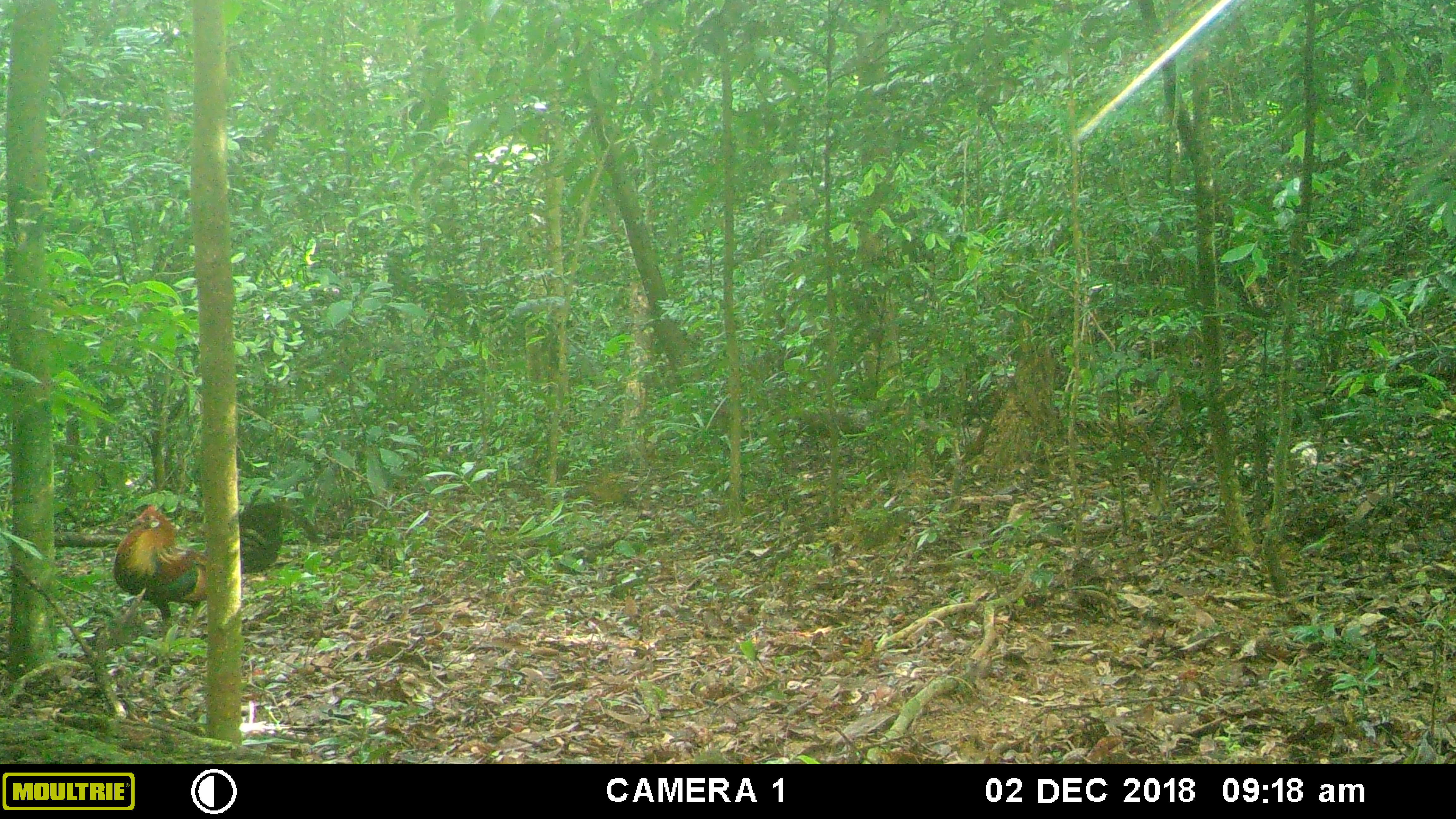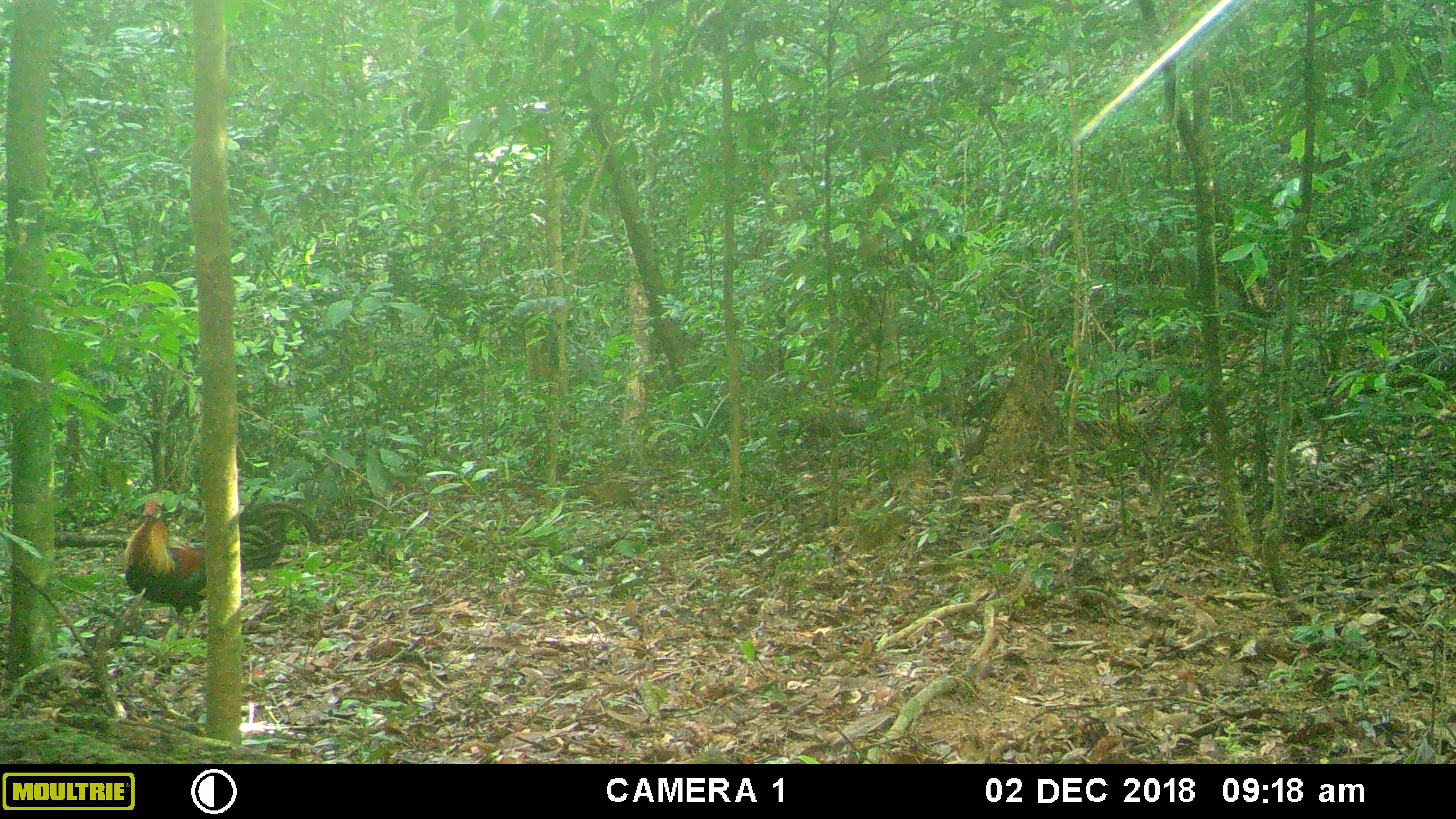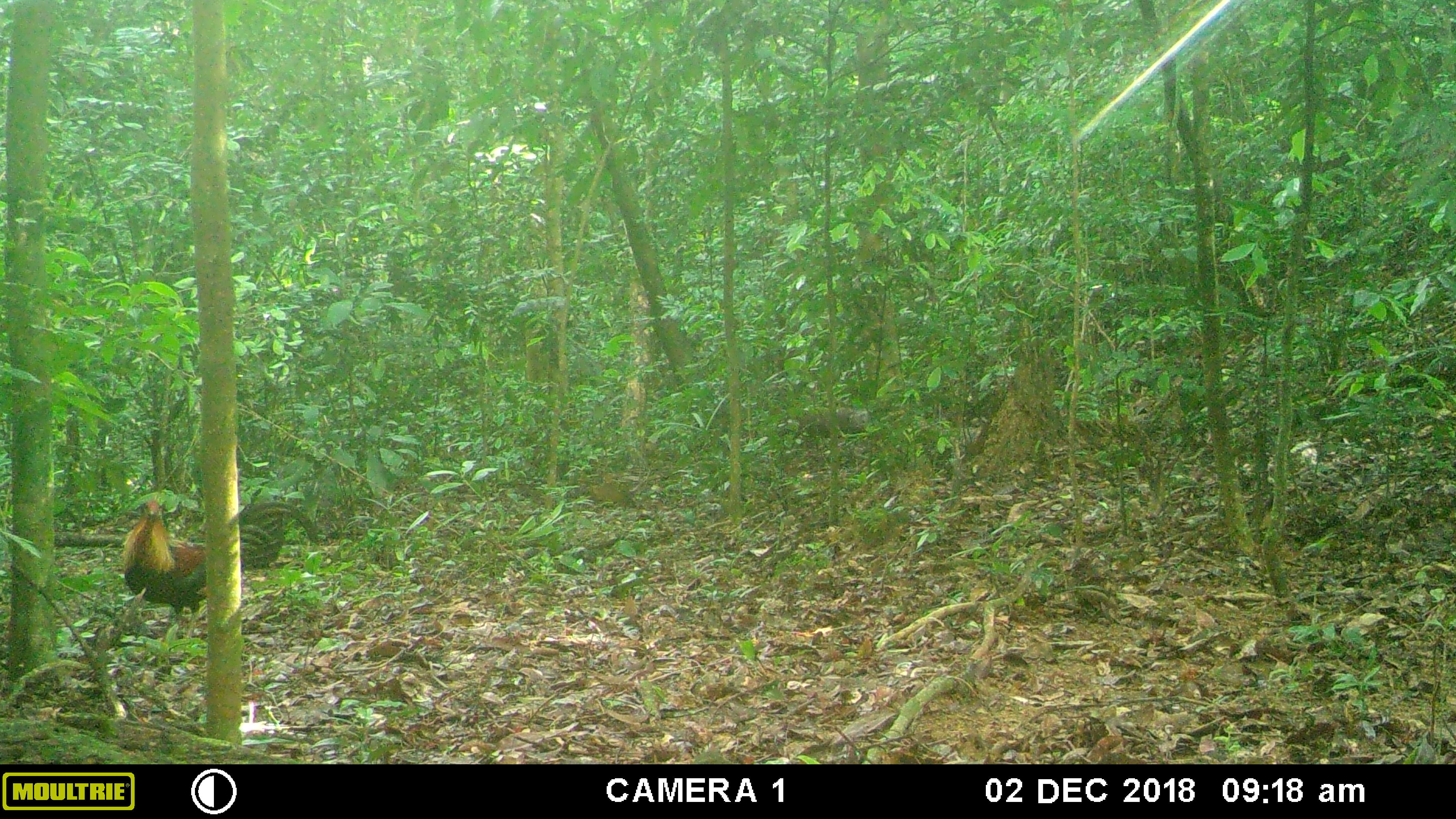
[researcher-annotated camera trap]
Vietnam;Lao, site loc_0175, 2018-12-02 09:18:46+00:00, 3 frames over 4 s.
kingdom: Animalia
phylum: Chordata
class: Aves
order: Galliformes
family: Phasianidae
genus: Gallus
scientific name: Gallus gallus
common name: red junglefowl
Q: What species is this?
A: Red junglefowl (Gallus gallus).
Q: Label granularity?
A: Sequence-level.